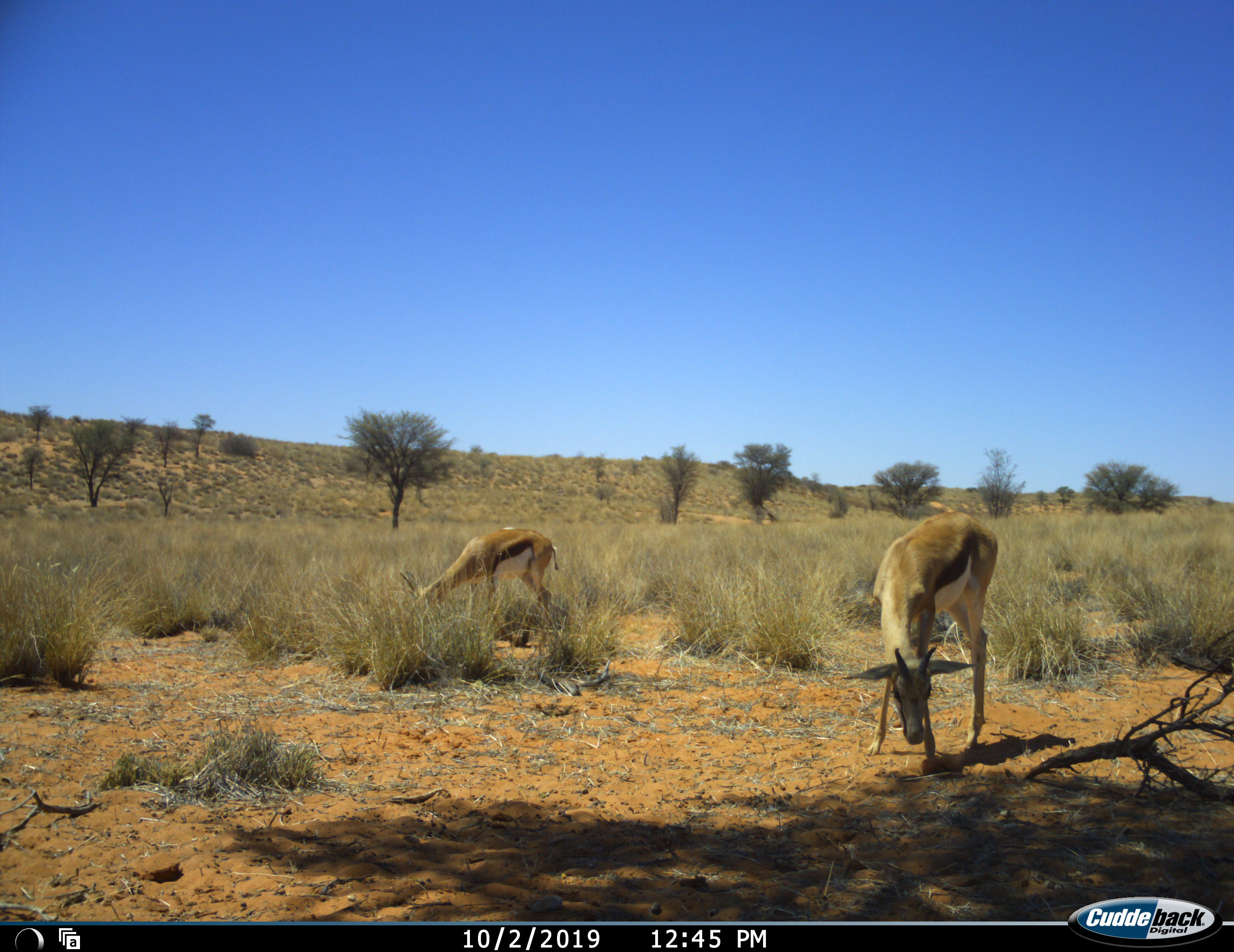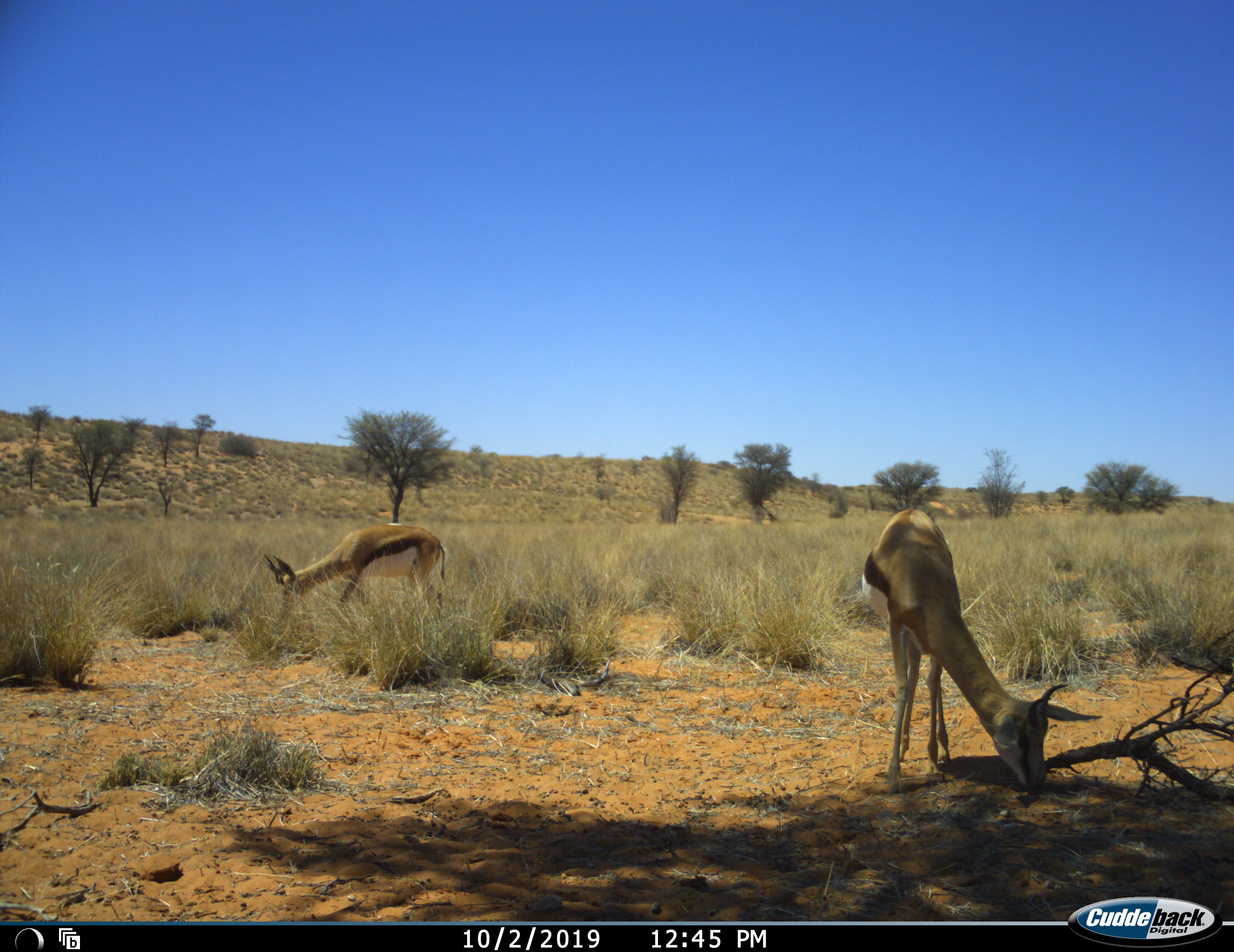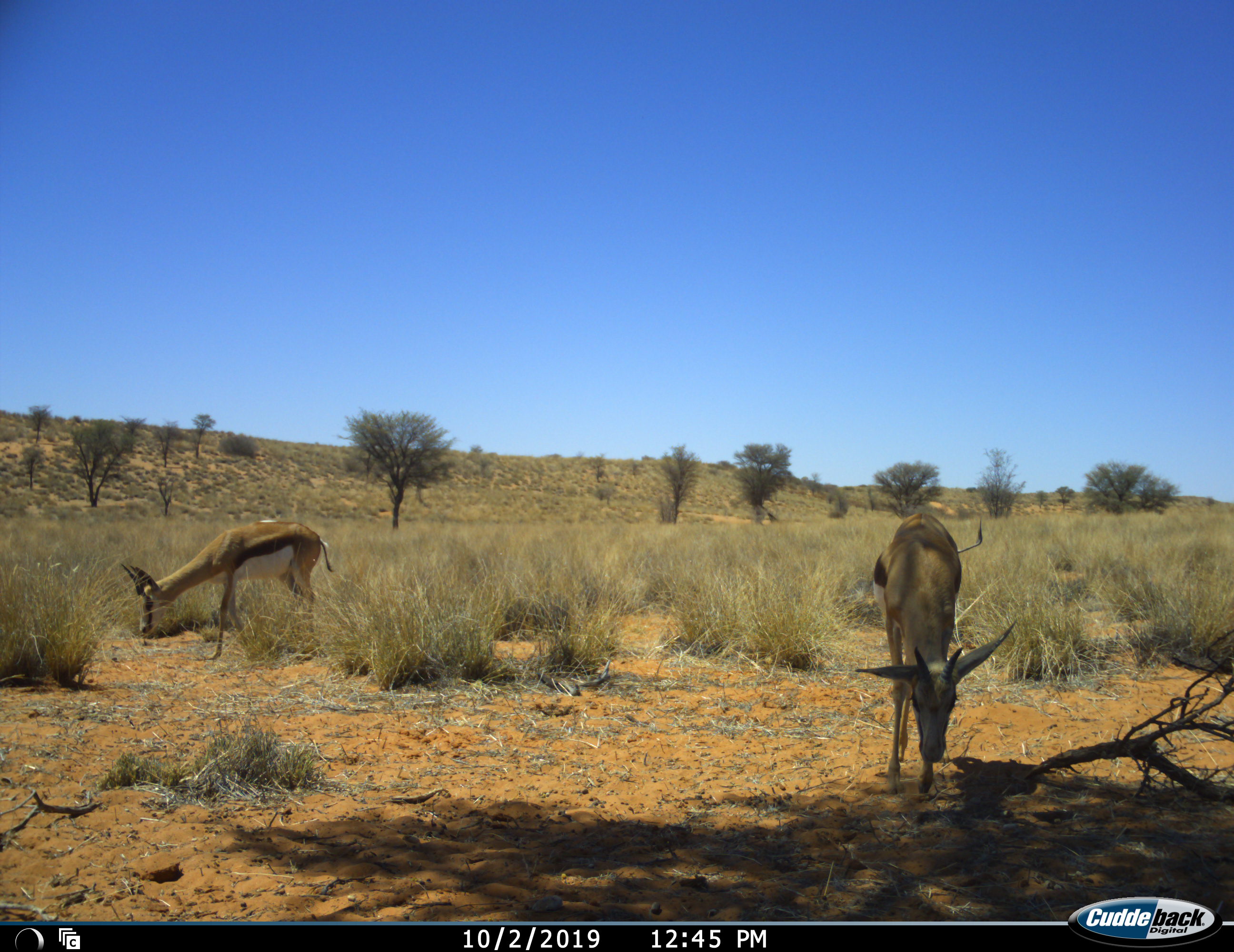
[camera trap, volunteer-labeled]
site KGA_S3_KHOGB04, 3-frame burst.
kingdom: Animalia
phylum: Chordata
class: Mammalia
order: Artiodactyla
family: Bovidae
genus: Antidorcas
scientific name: Antidorcas marsupialis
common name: springbok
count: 2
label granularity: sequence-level